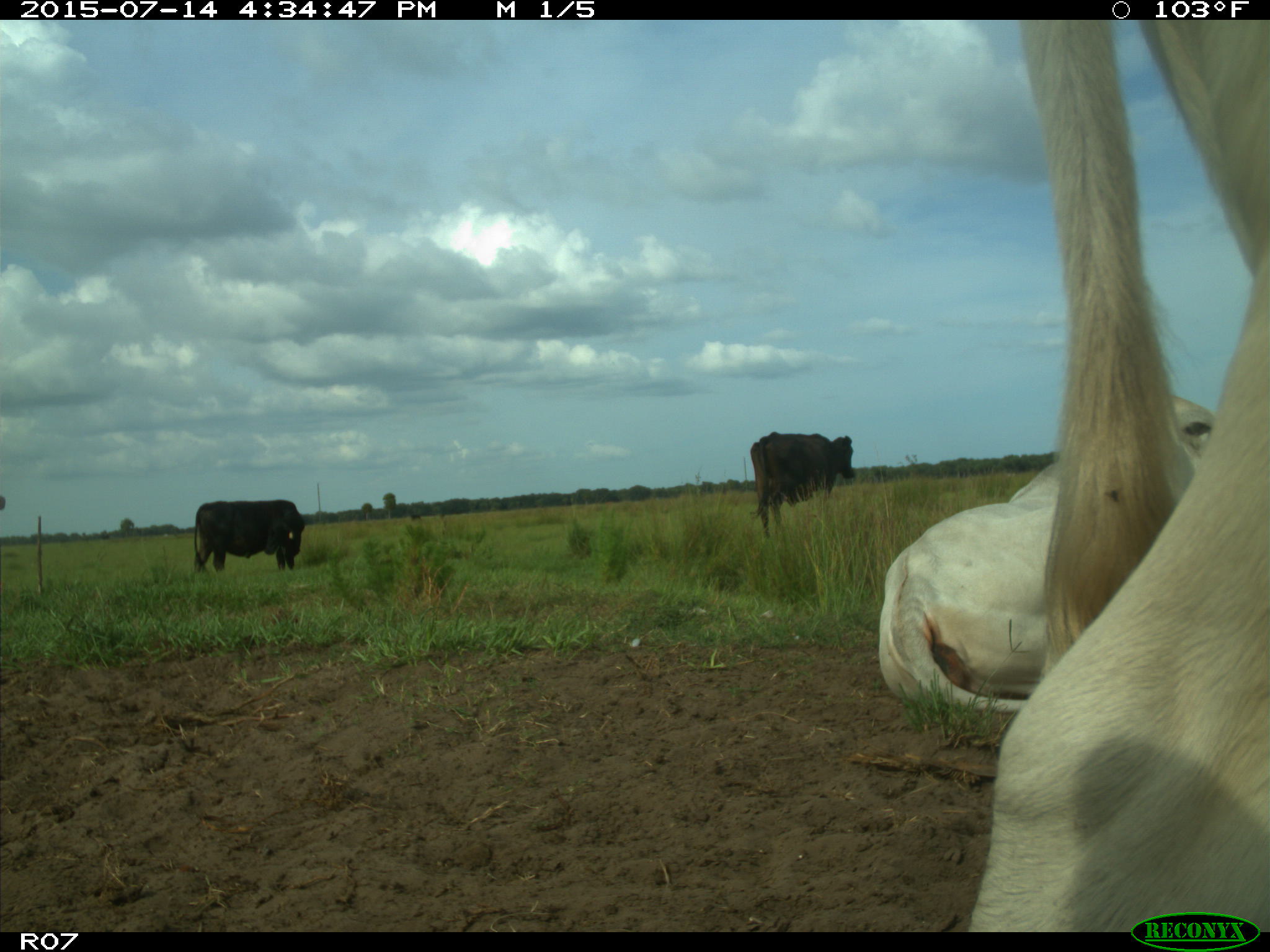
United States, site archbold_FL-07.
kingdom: Animalia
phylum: Chordata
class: Mammalia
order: Artiodactyla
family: Bovidae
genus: Bos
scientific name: Bos taurus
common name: domestic cow